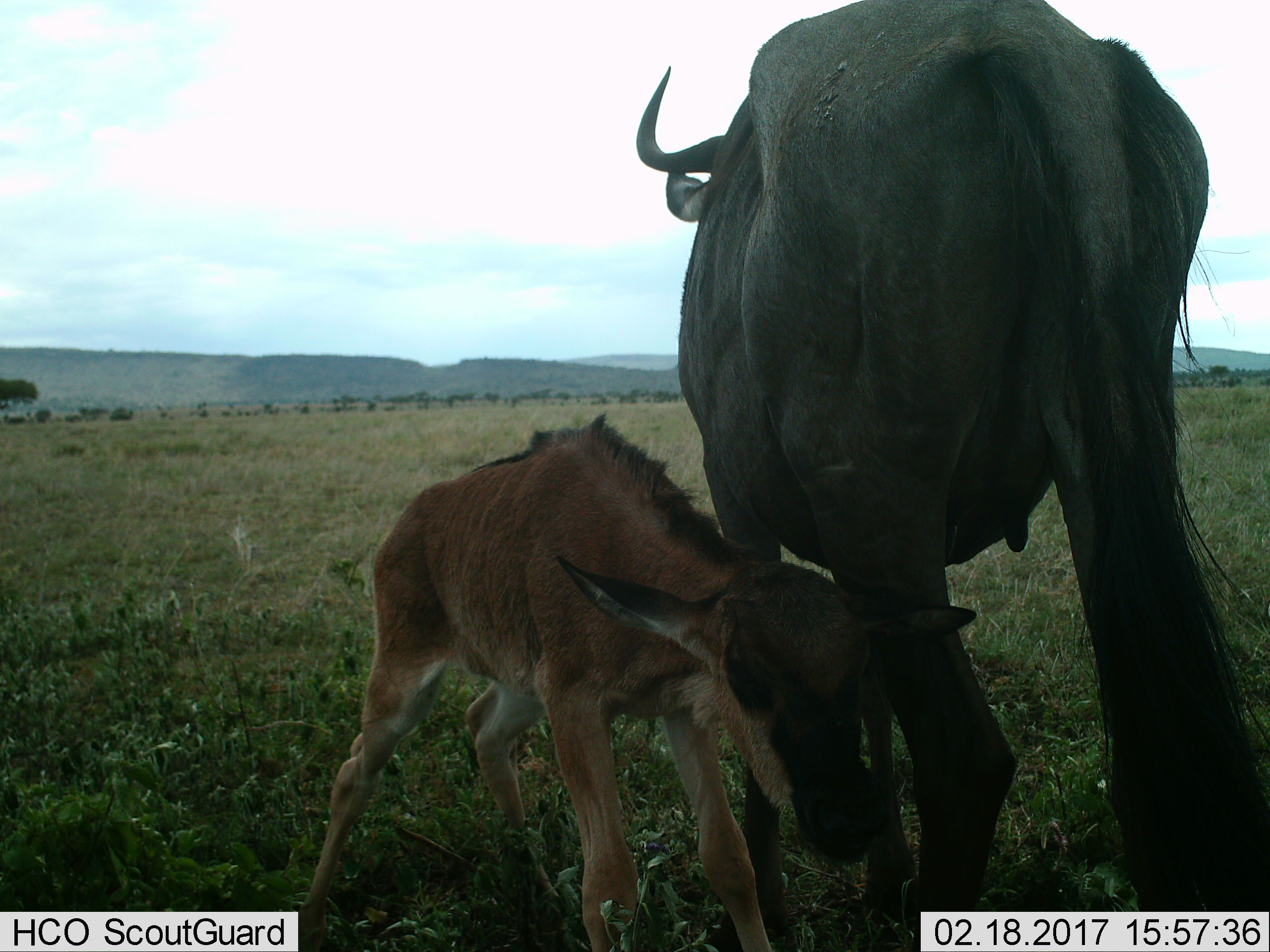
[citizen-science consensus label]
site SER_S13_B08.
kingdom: Animalia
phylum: Chordata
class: Mammalia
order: Artiodactyla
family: Bovidae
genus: Connochaetes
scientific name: Connochaetes taurinus taurinus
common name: blue wildebeest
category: wildebeestblue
Wildebeestblue (blue wildebeest) (Connochaetes taurinus taurinus), count 2. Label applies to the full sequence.